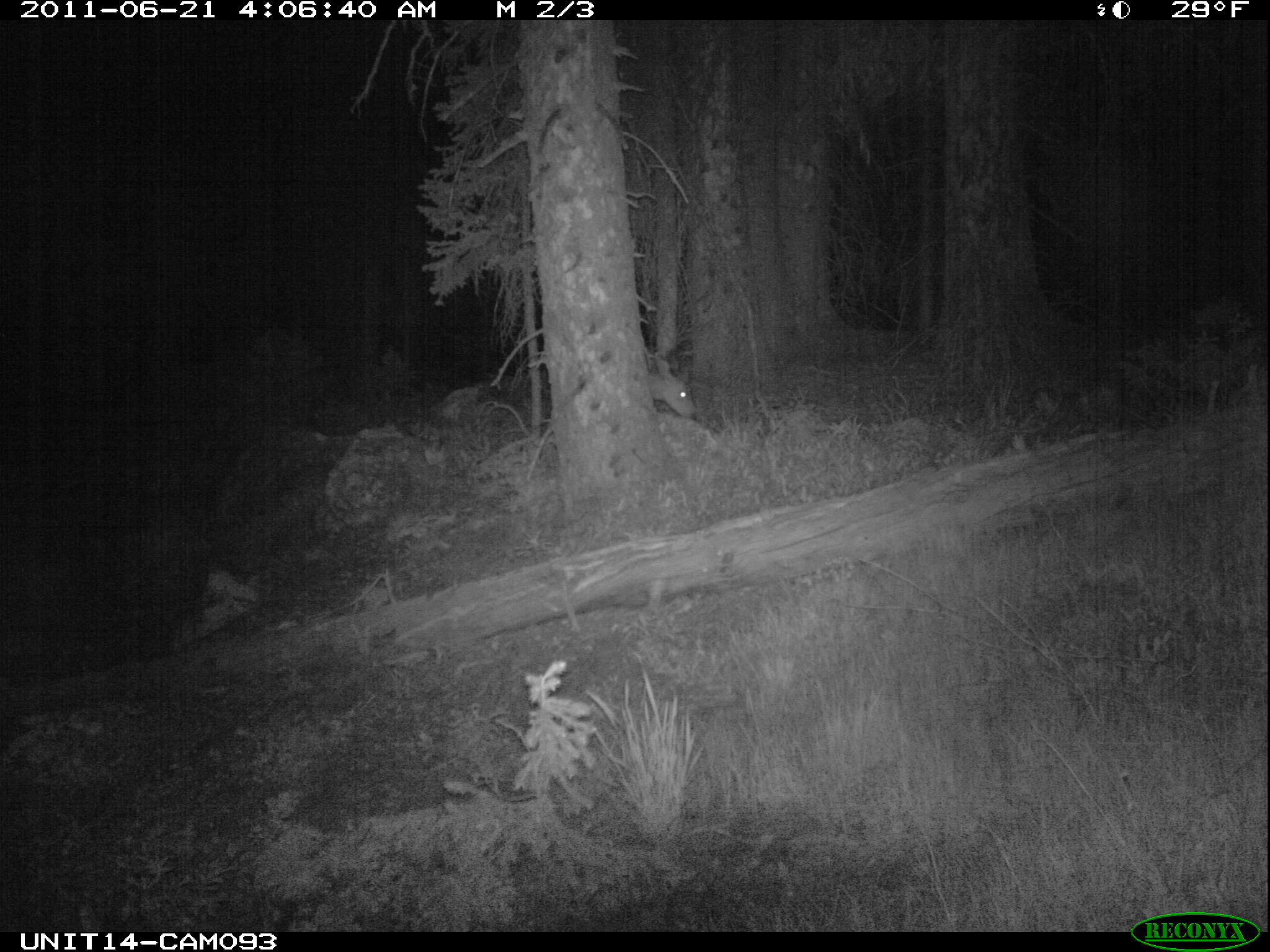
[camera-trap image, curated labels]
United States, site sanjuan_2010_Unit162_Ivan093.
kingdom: Animalia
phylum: Chordata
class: Mammalia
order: Artiodactyla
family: Cervidae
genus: Odocoileus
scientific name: Odocoileus hemionus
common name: mule deer